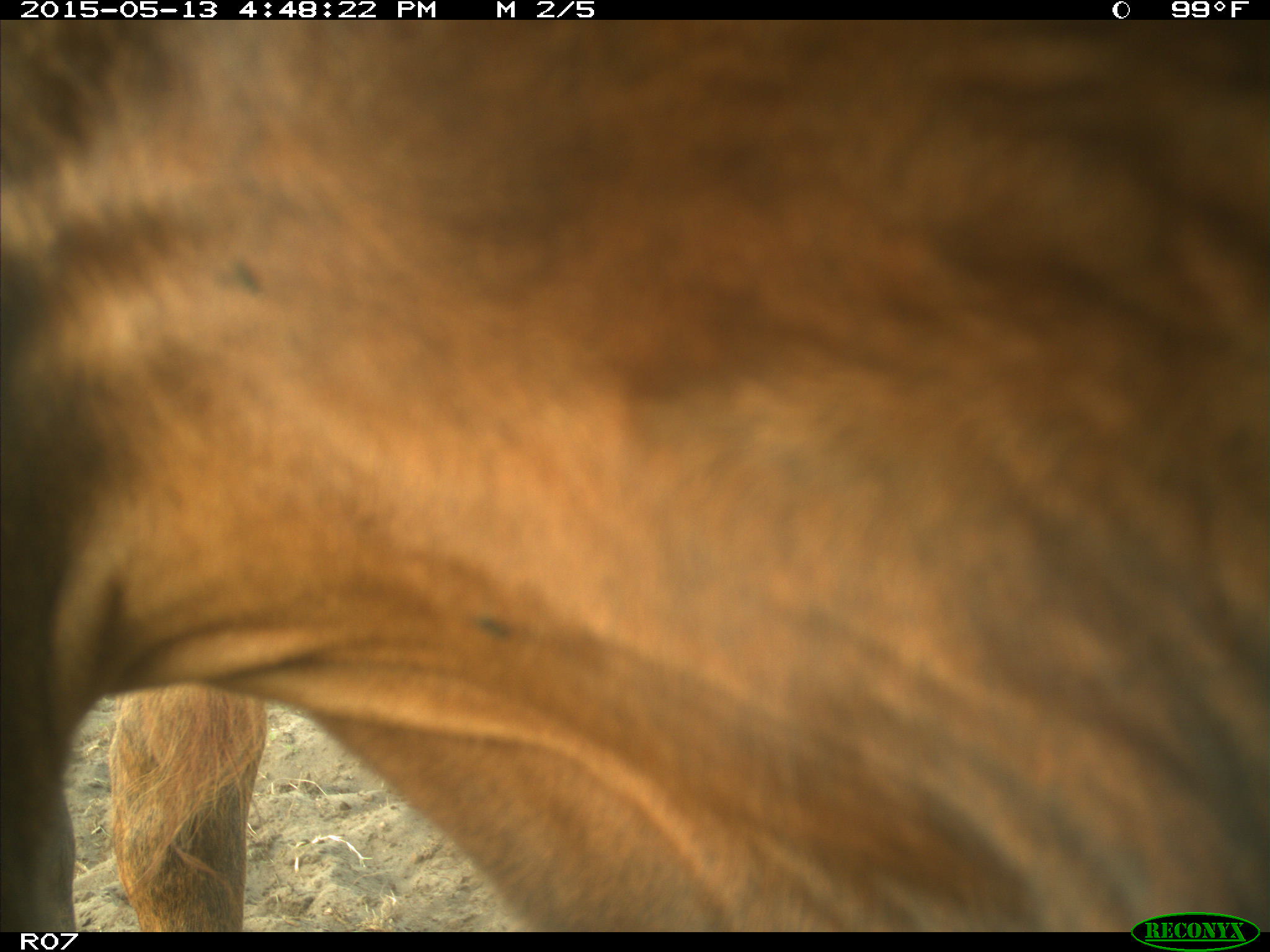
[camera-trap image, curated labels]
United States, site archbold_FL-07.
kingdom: Animalia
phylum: Chordata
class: Mammalia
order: Artiodactyla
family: Bovidae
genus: Bos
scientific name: Bos taurus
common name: domestic cow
Bos taurus (domestic cow).